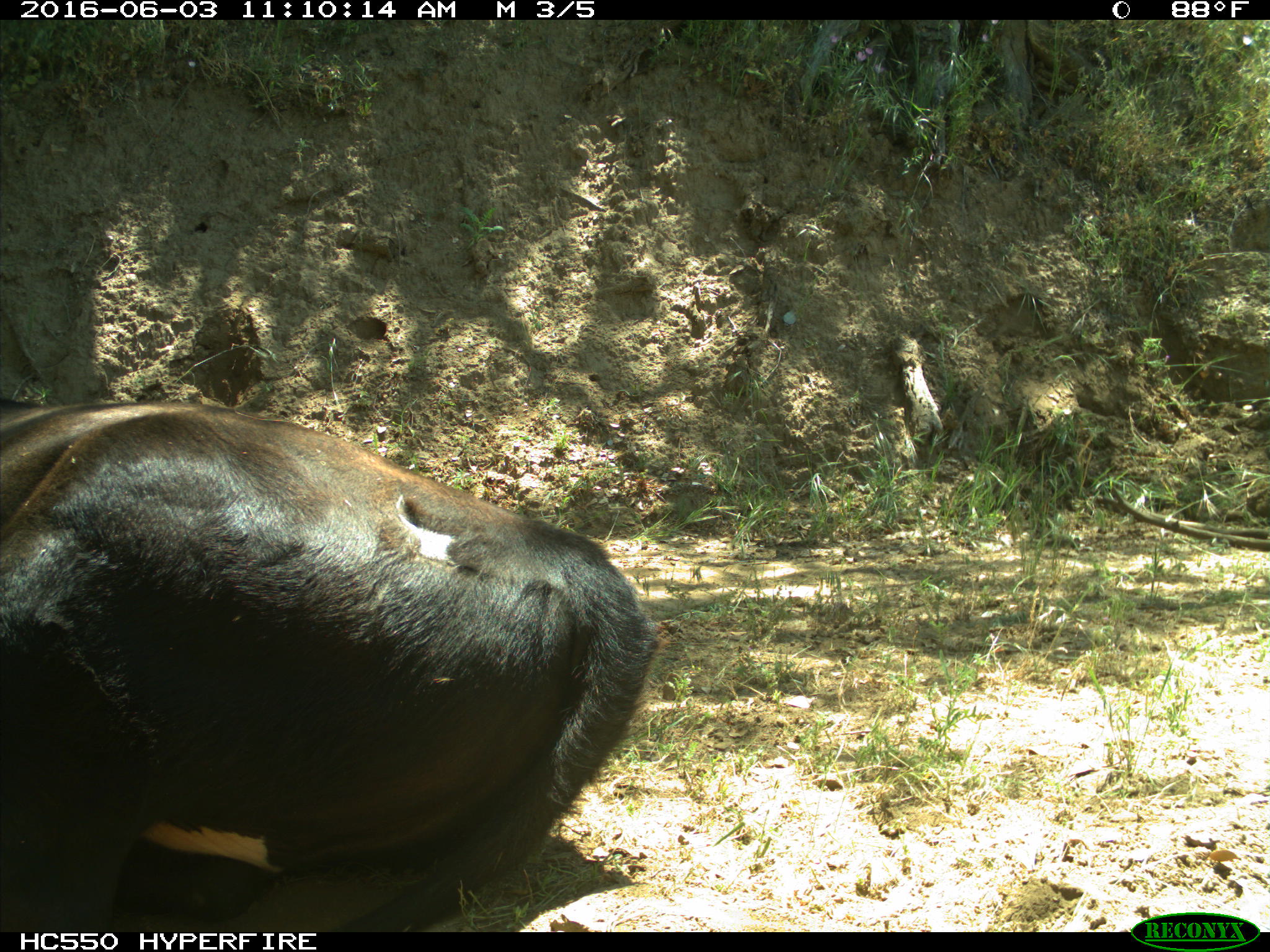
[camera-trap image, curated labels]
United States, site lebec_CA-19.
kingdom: Animalia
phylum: Chordata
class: Mammalia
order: Artiodactyla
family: Bovidae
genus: Bos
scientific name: Bos taurus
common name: domestic cow